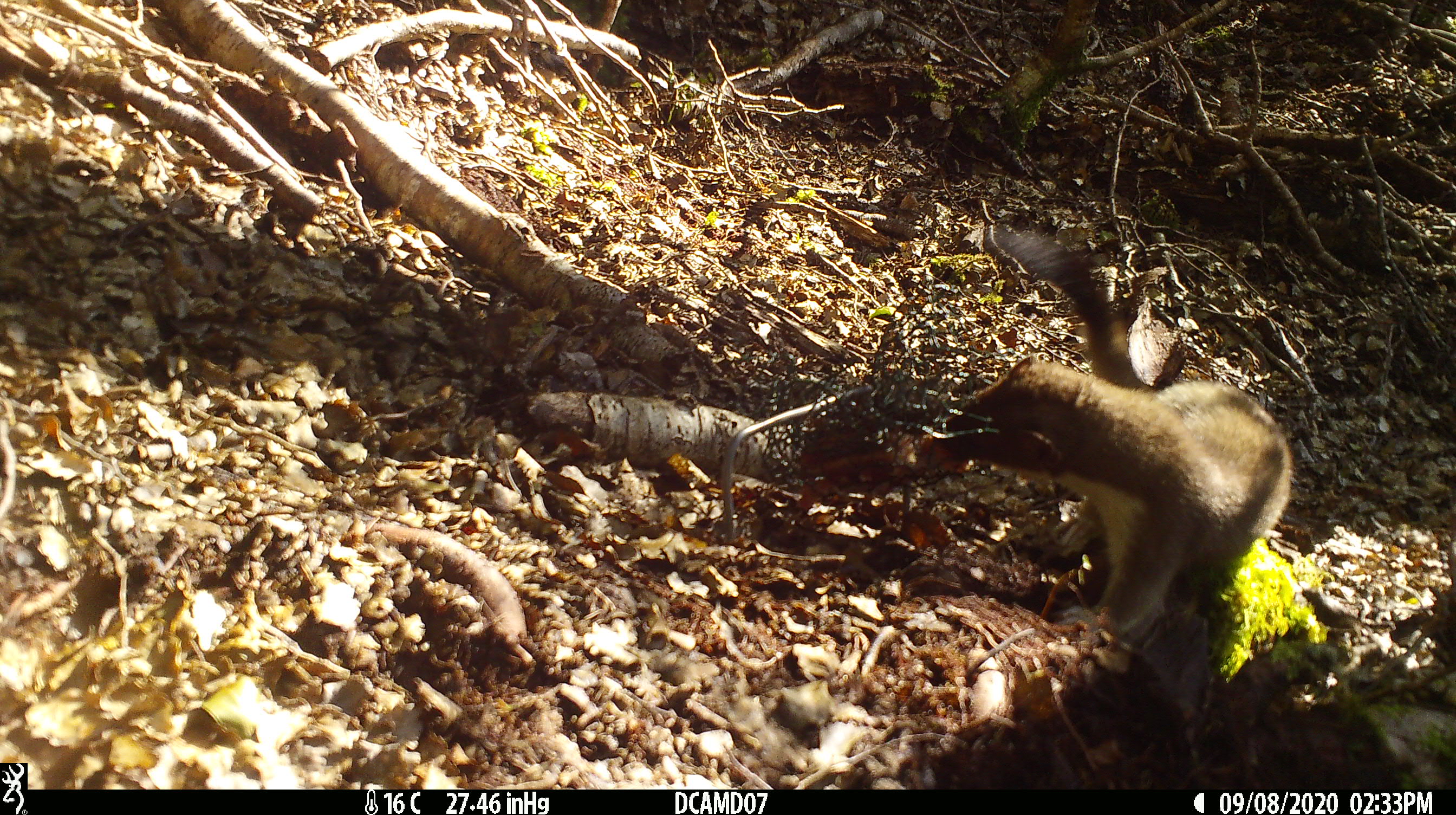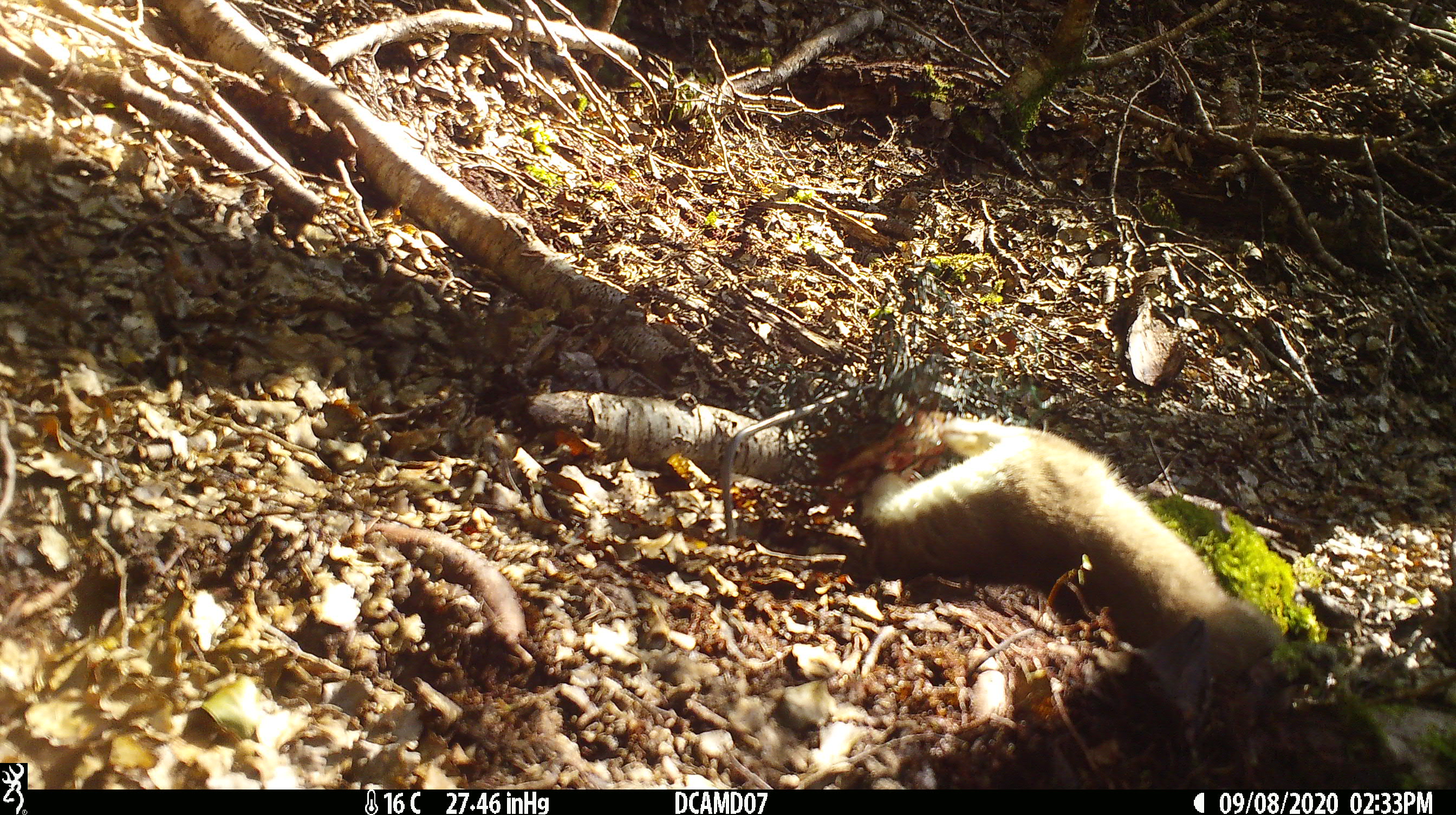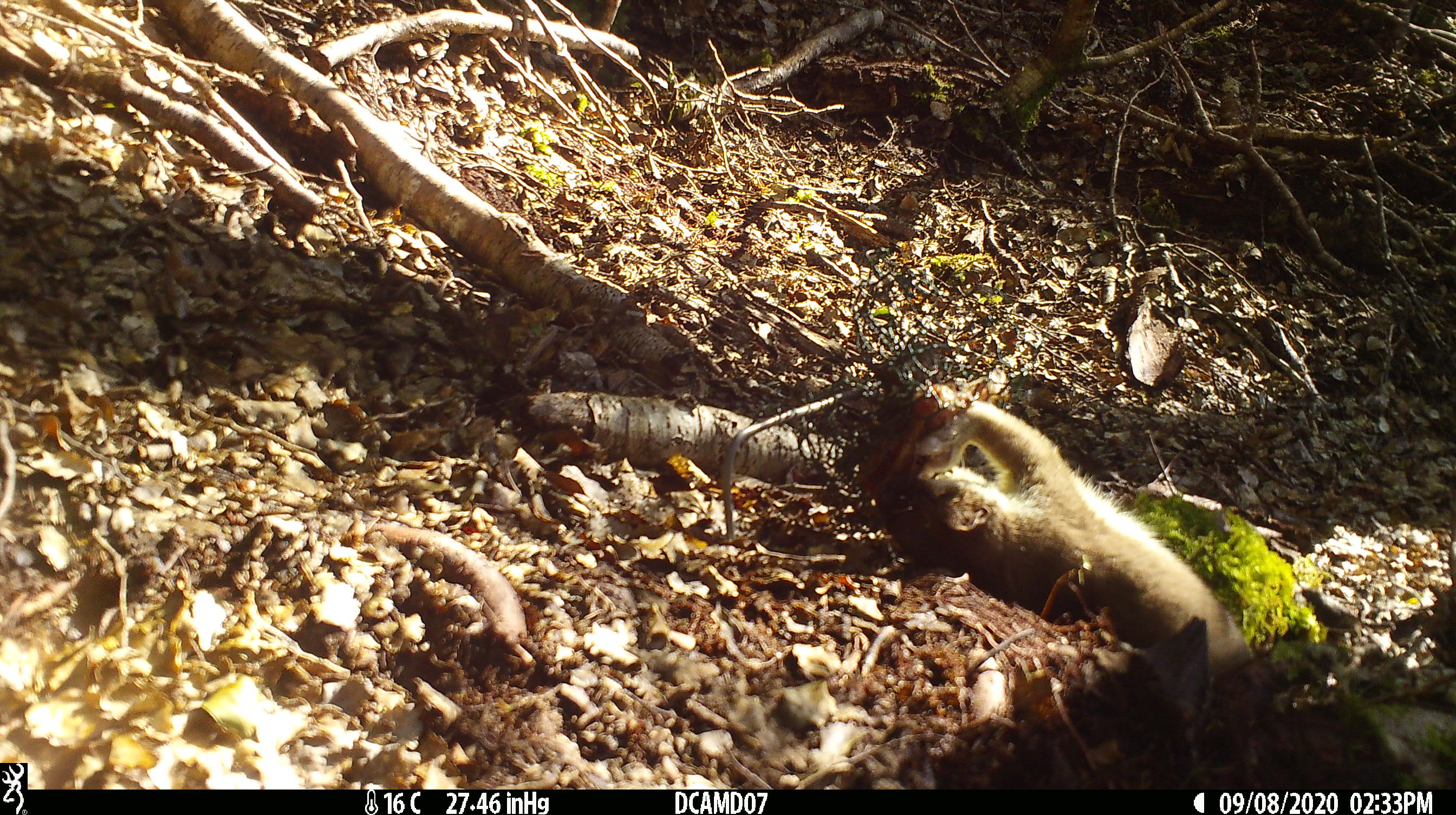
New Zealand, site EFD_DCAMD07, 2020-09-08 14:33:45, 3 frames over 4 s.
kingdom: Animalia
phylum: Chordata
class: Mammalia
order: Carnivora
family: Mustelidae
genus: Mustela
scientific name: Mustela erminea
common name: stoat